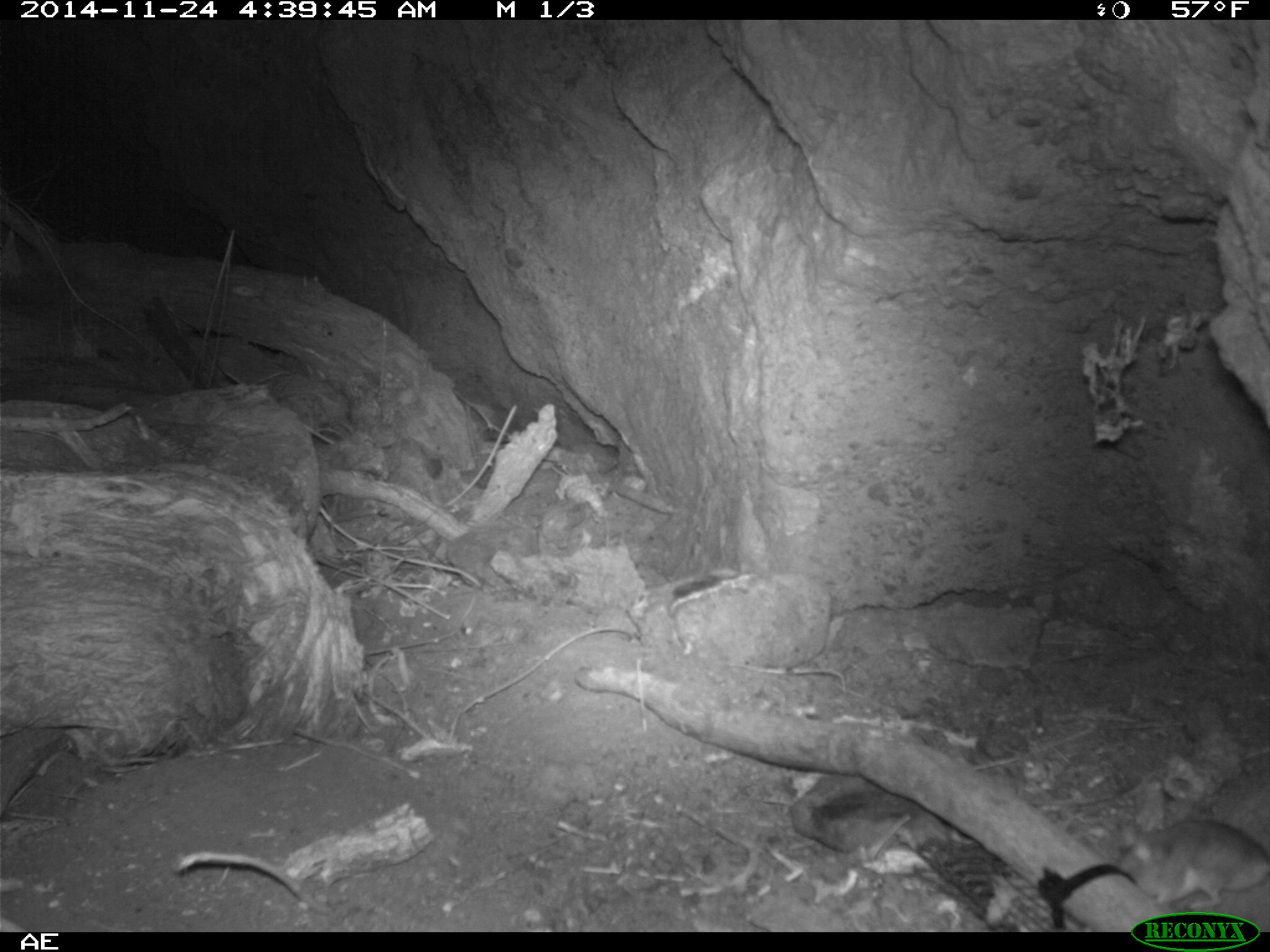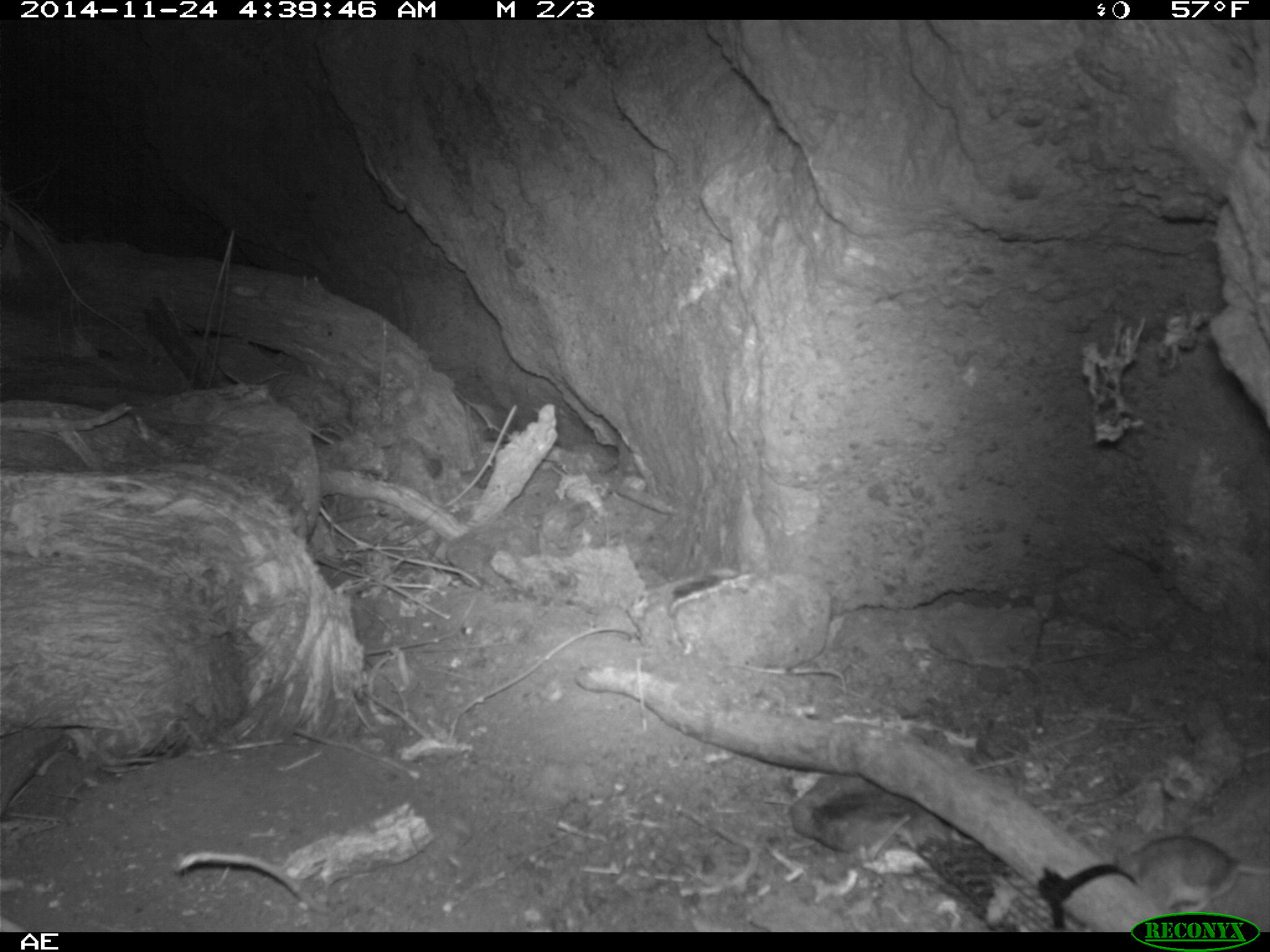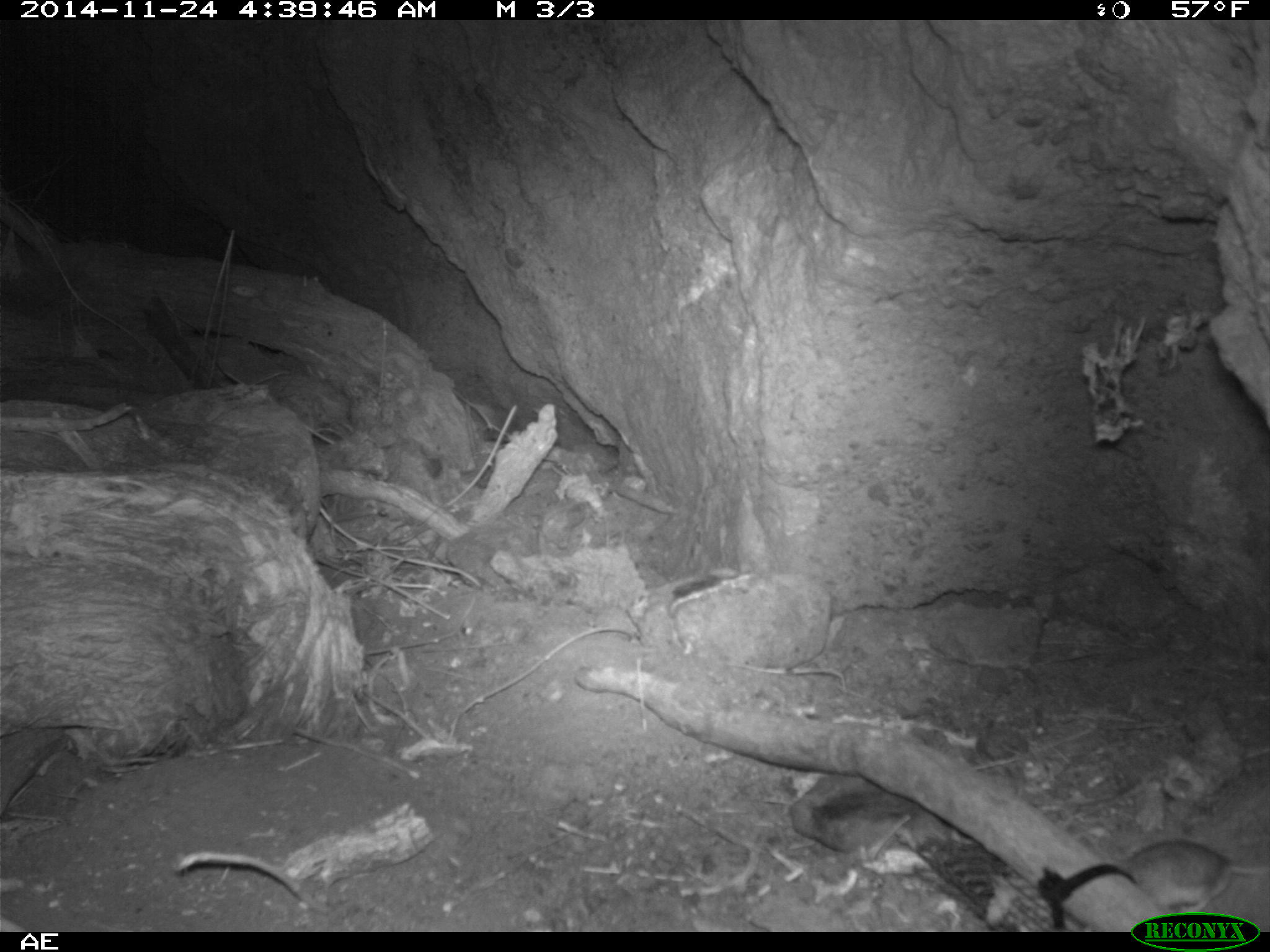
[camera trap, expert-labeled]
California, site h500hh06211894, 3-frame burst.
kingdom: Animalia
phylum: Chordata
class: Mammalia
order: Rodentia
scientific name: Rodentia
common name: rodent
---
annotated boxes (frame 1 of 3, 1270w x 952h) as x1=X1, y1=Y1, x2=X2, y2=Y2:
rodent: x1=1115, y1=818, x2=1269, y2=910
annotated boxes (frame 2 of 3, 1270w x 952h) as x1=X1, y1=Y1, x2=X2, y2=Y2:
rodent: x1=1118, y1=832, x2=1269, y2=911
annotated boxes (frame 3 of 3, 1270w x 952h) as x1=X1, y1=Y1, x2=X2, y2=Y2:
rodent: x1=1119, y1=837, x2=1269, y2=910